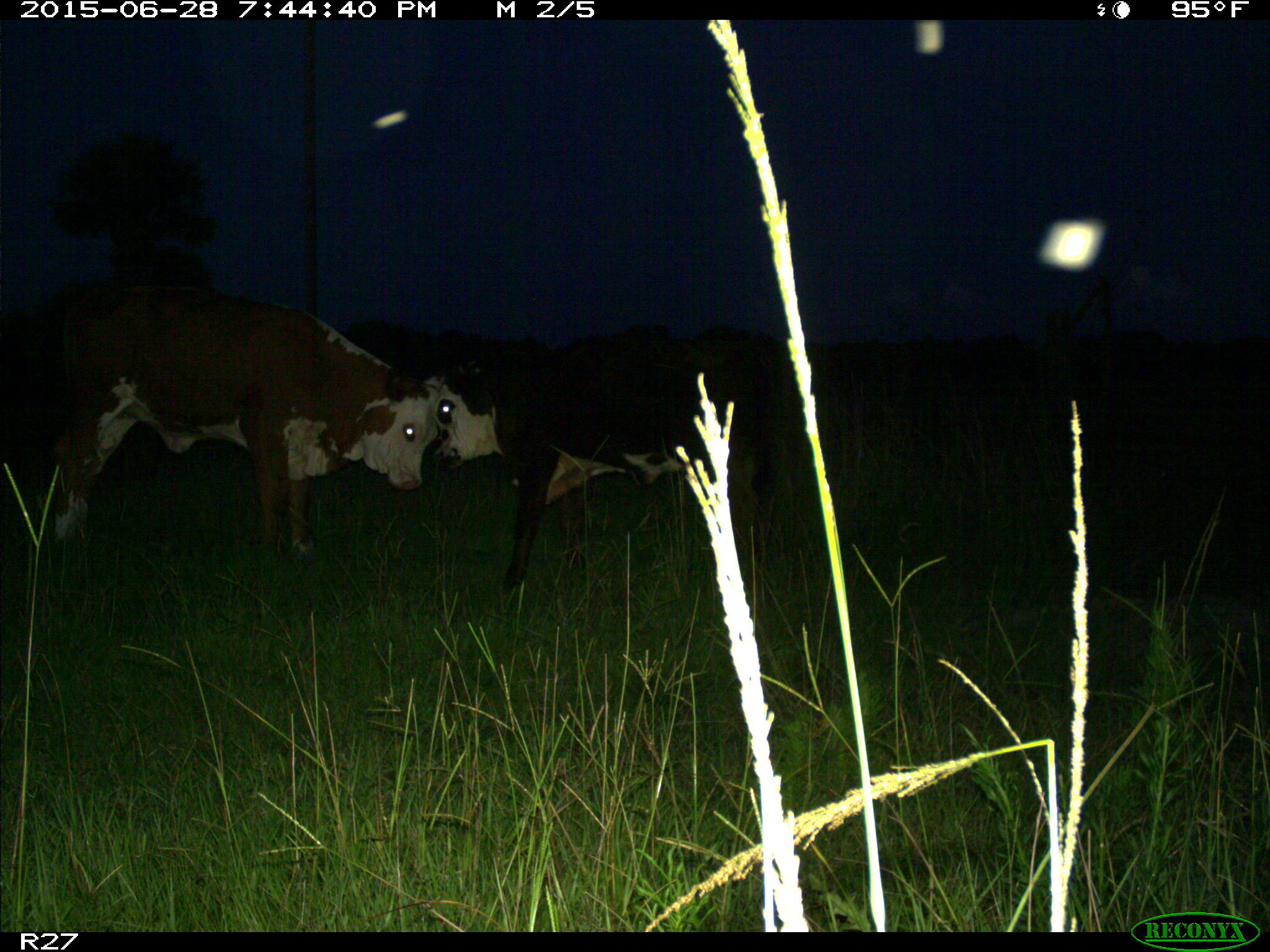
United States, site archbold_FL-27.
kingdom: Animalia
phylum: Chordata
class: Mammalia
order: Artiodactyla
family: Bovidae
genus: Bos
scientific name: Bos taurus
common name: domestic cow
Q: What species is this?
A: Bos taurus (domestic cow).